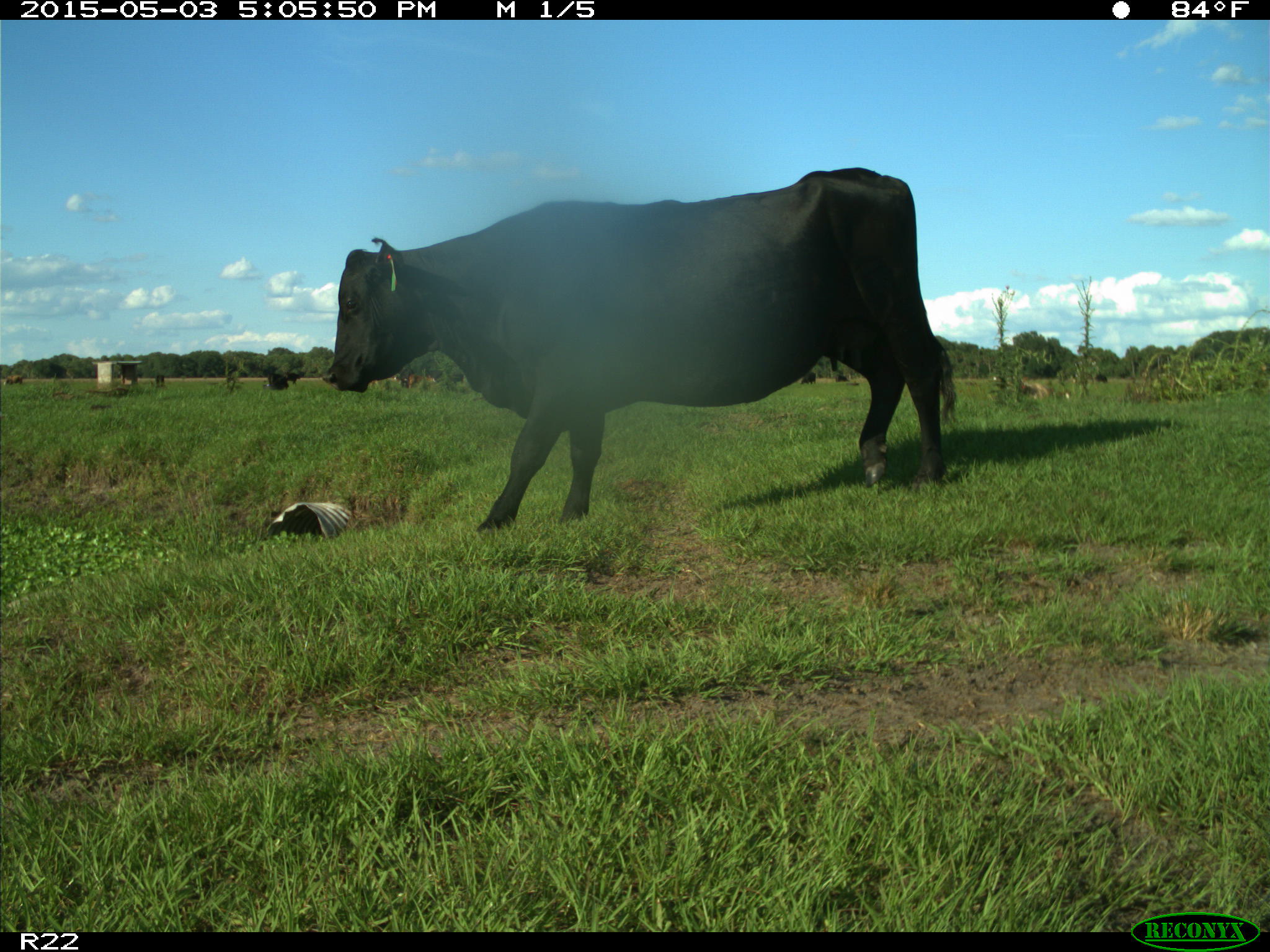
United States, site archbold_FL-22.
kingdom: Animalia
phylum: Chordata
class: Mammalia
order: Artiodactyla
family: Bovidae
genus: Bos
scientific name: Bos taurus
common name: domestic cow